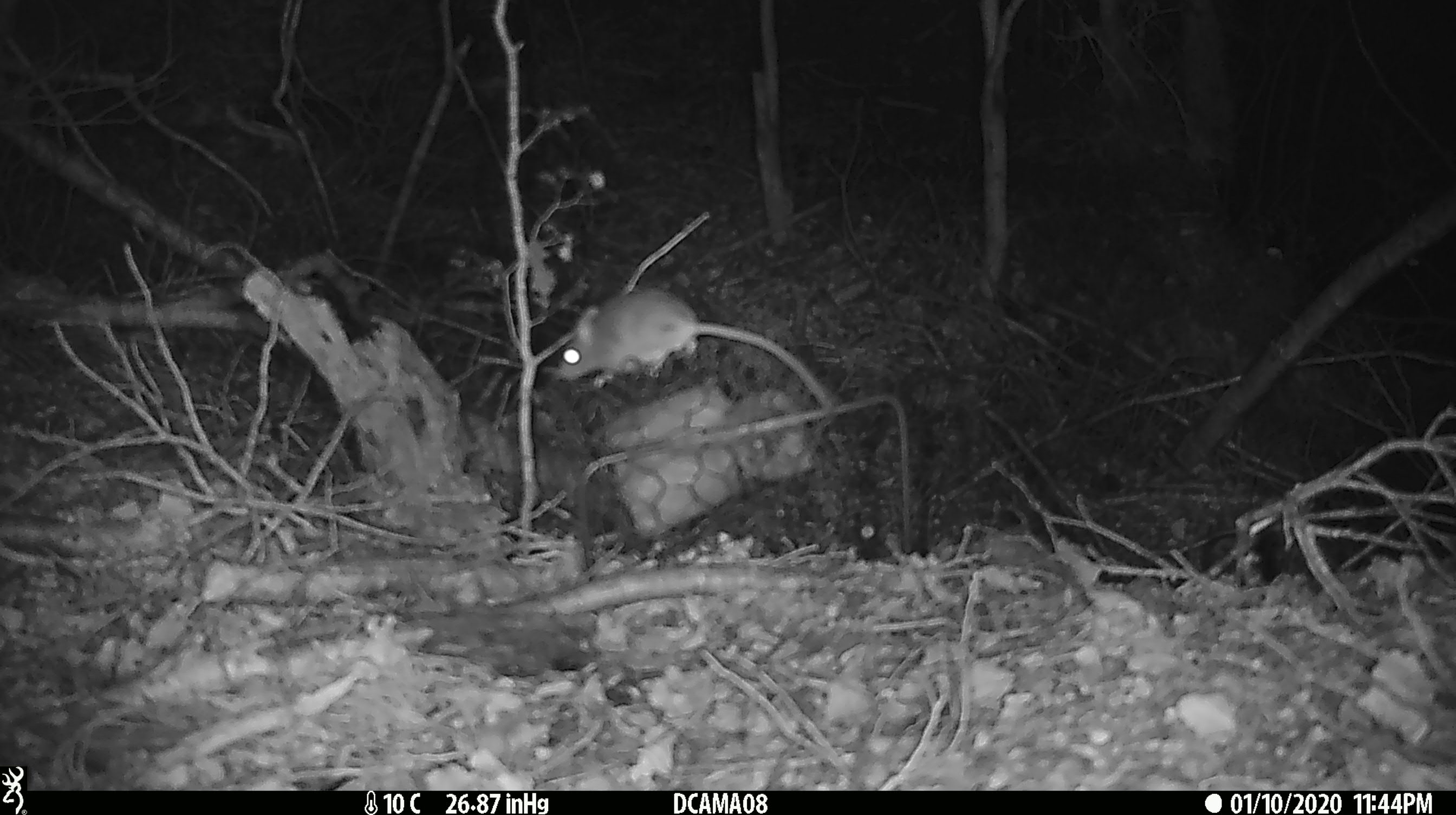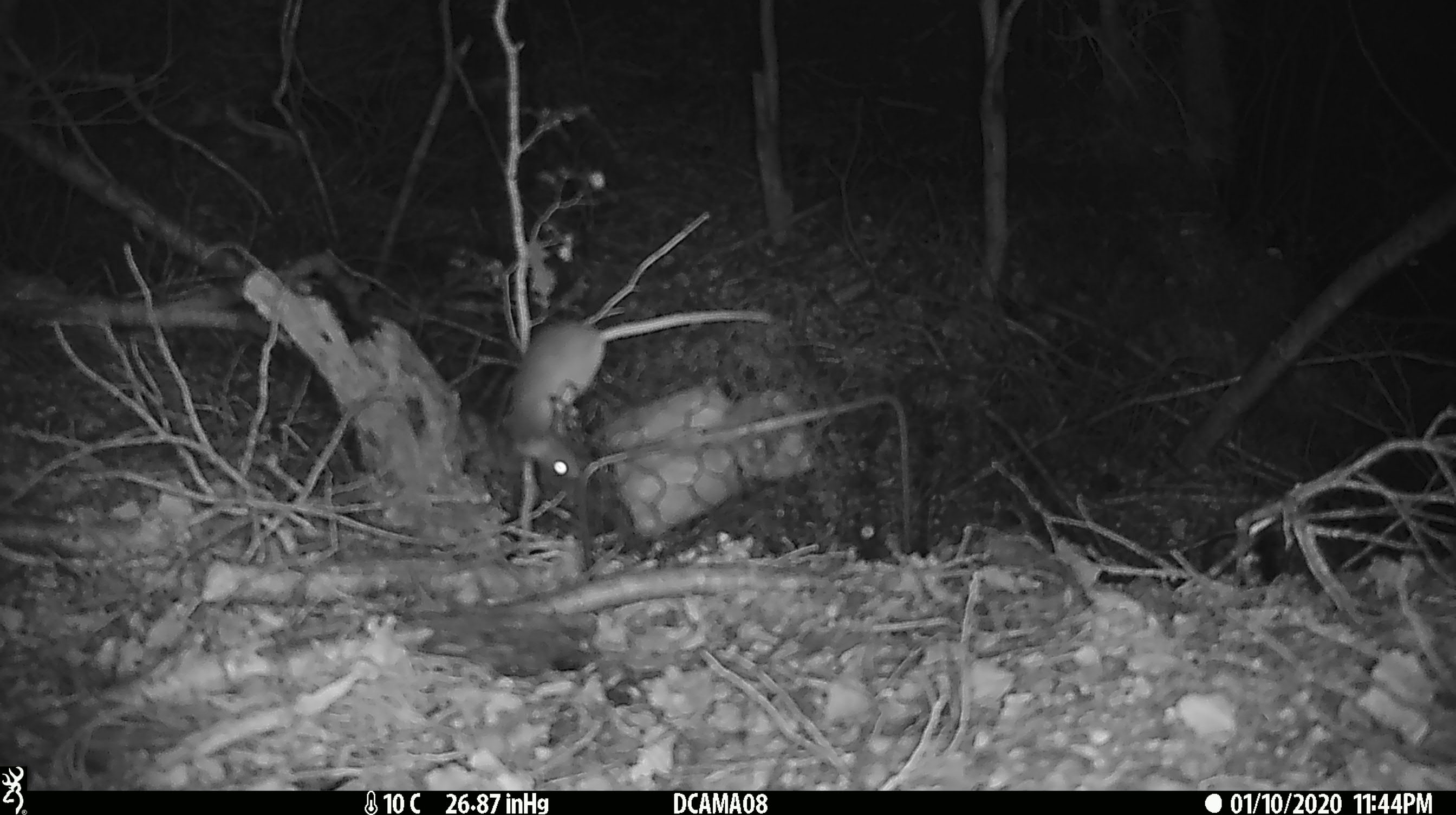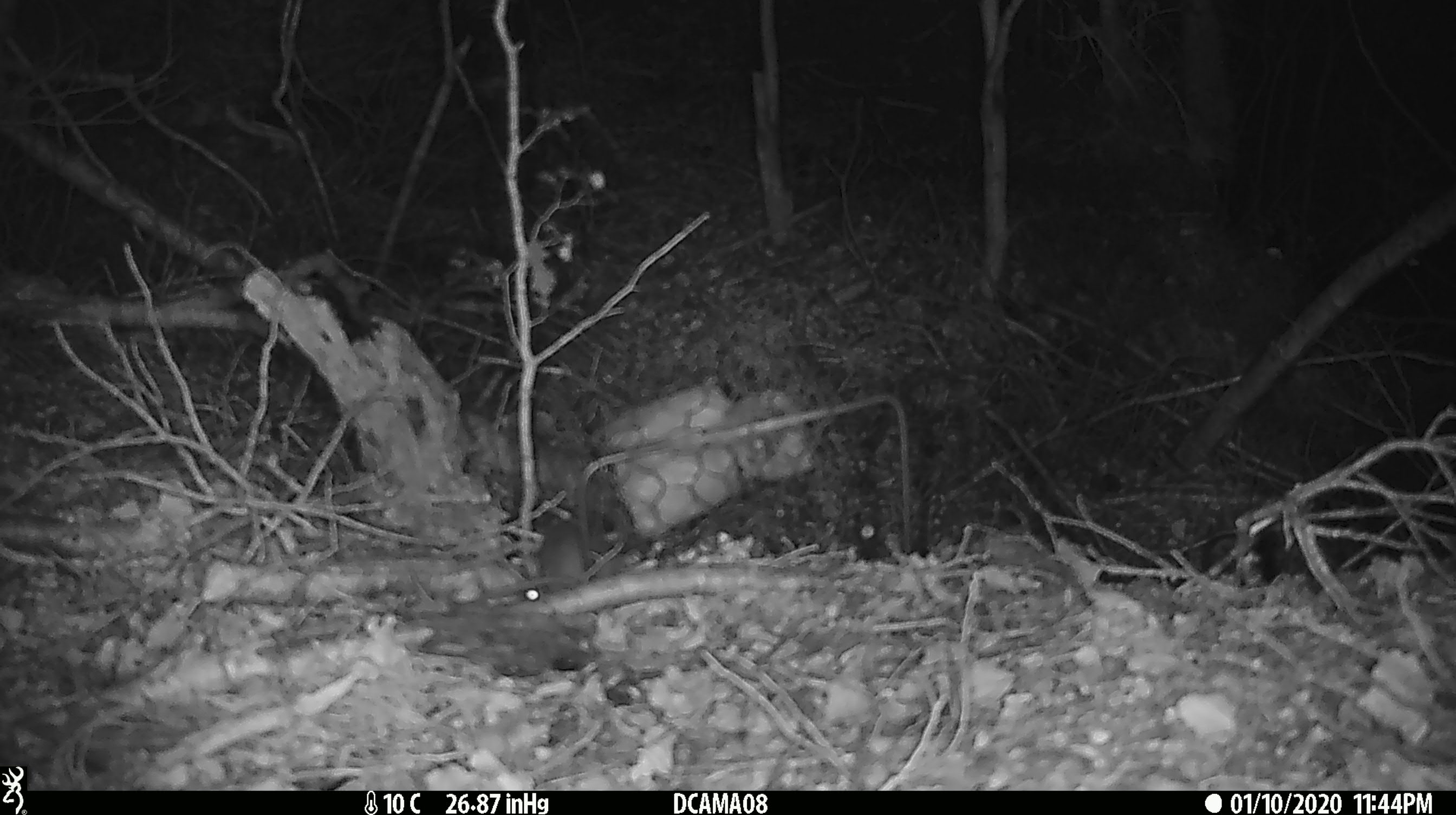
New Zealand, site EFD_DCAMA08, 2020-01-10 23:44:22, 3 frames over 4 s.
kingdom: Animalia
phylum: Chordata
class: Mammalia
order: Rodentia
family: Muridae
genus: Mus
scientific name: Mus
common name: mouse